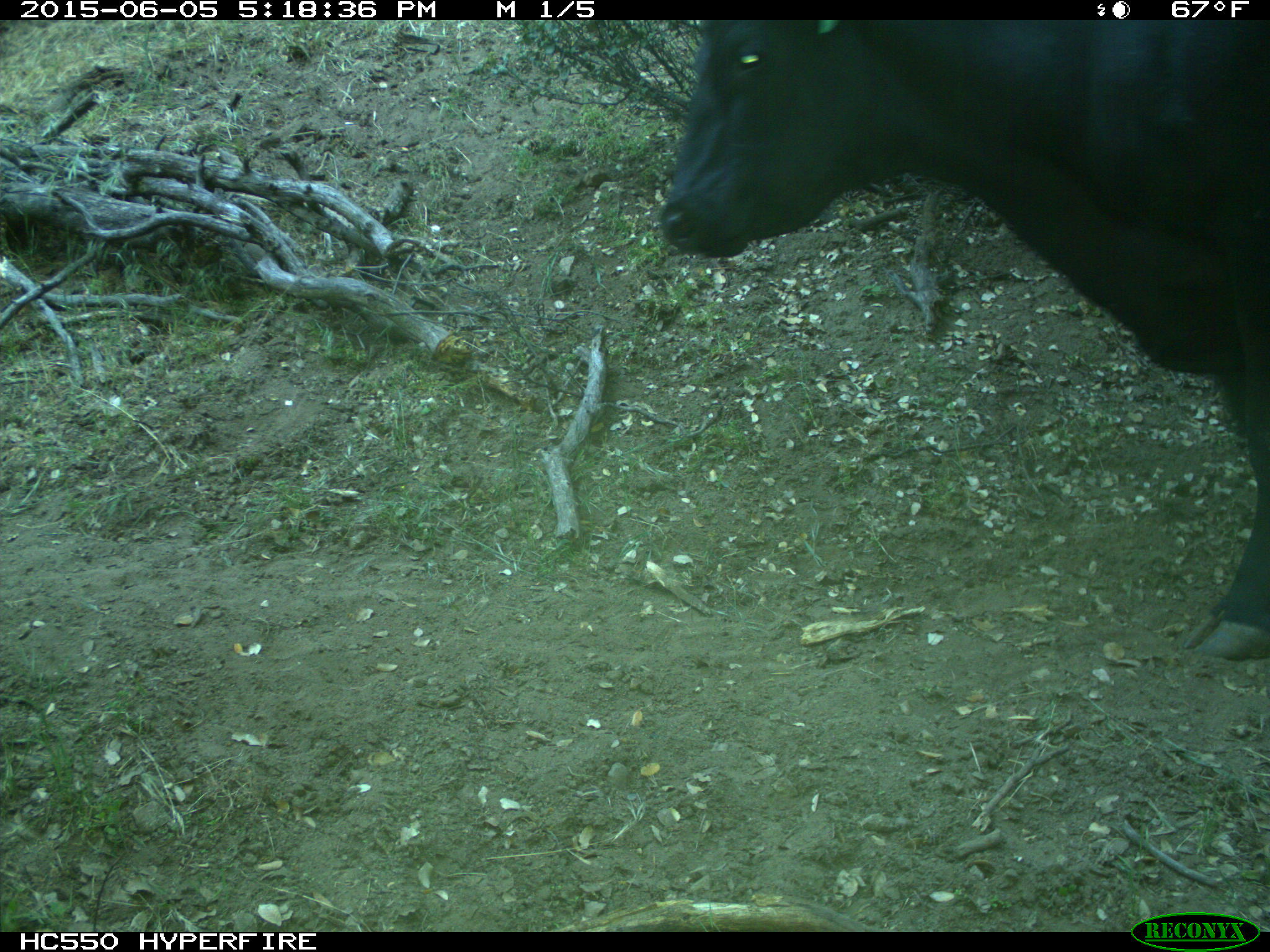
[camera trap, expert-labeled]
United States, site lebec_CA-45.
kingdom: Animalia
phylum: Chordata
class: Mammalia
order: Artiodactyla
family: Bovidae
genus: Bos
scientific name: Bos taurus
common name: domestic cow